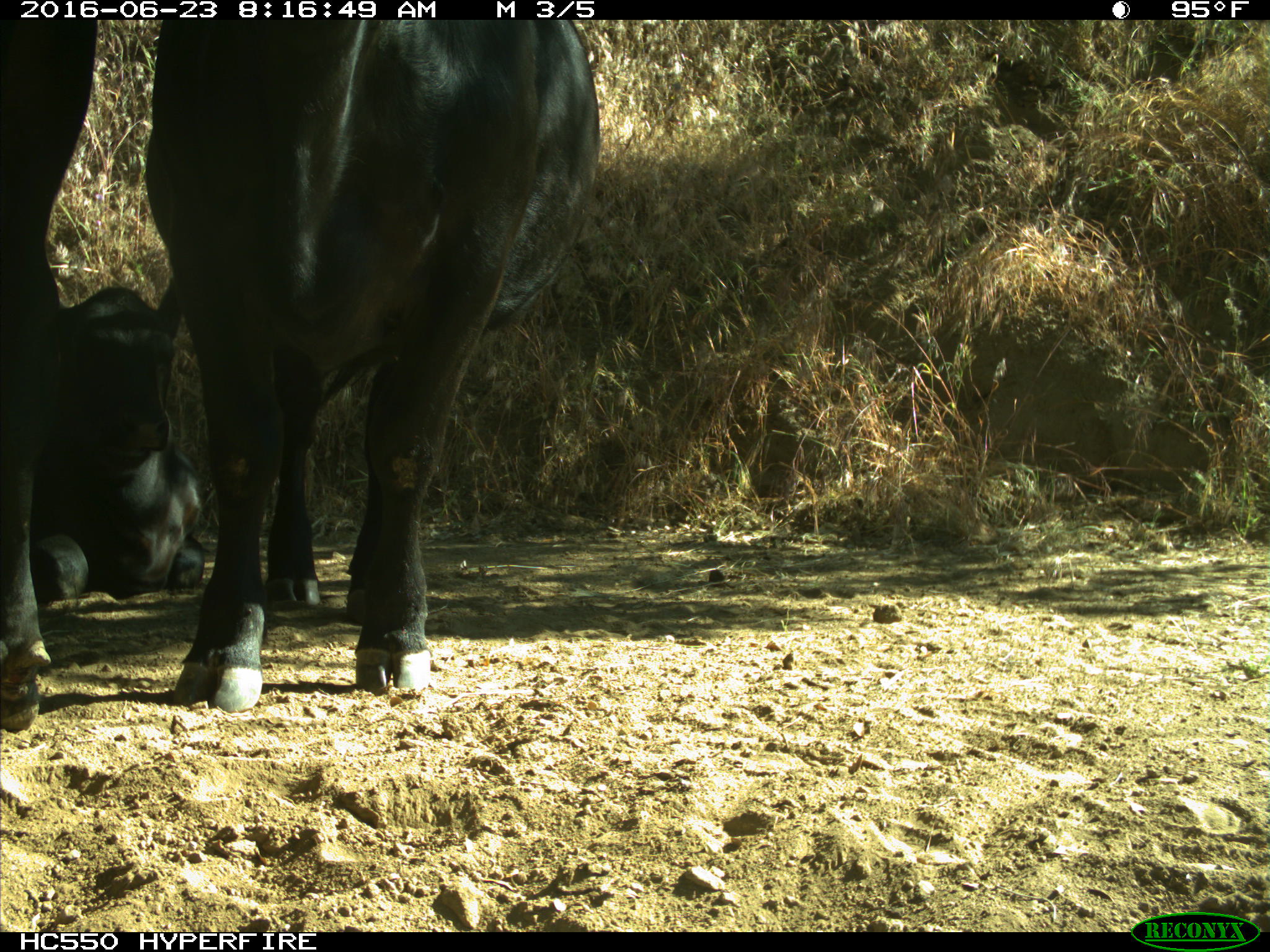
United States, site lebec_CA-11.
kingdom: Animalia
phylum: Chordata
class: Mammalia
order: Artiodactyla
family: Bovidae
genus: Bos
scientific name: Bos taurus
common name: domestic cow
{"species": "Bos taurus (domestic cow)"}